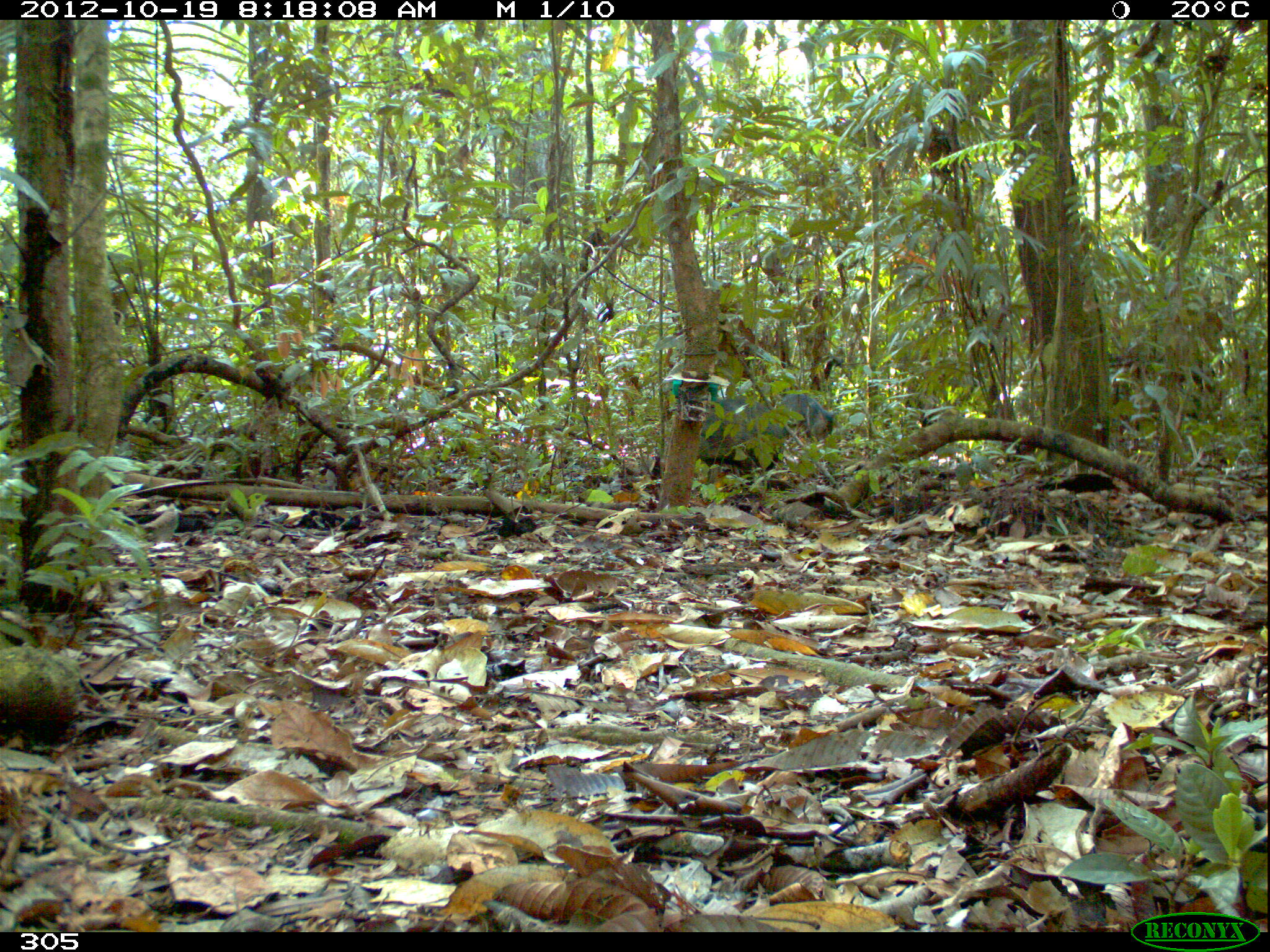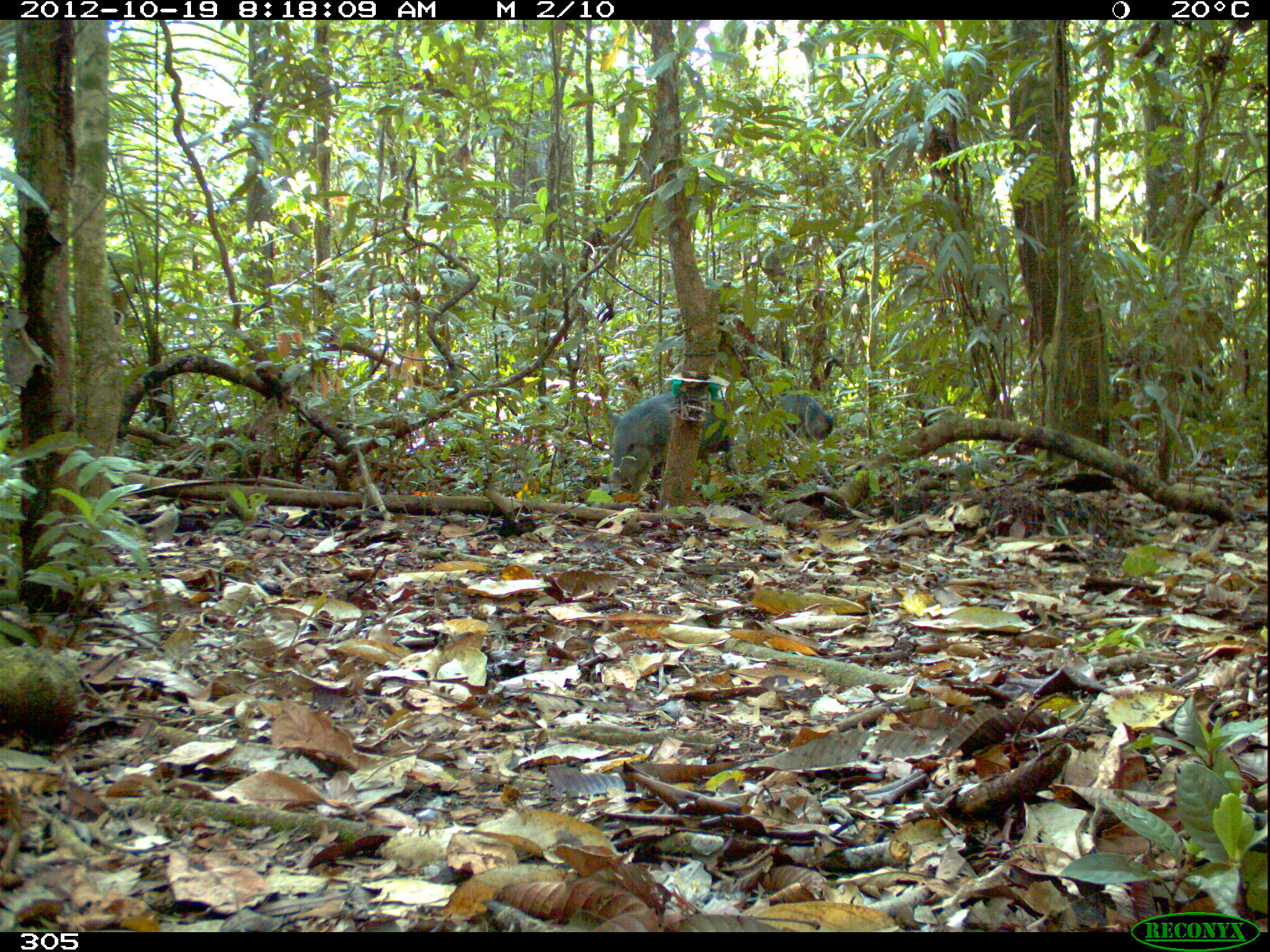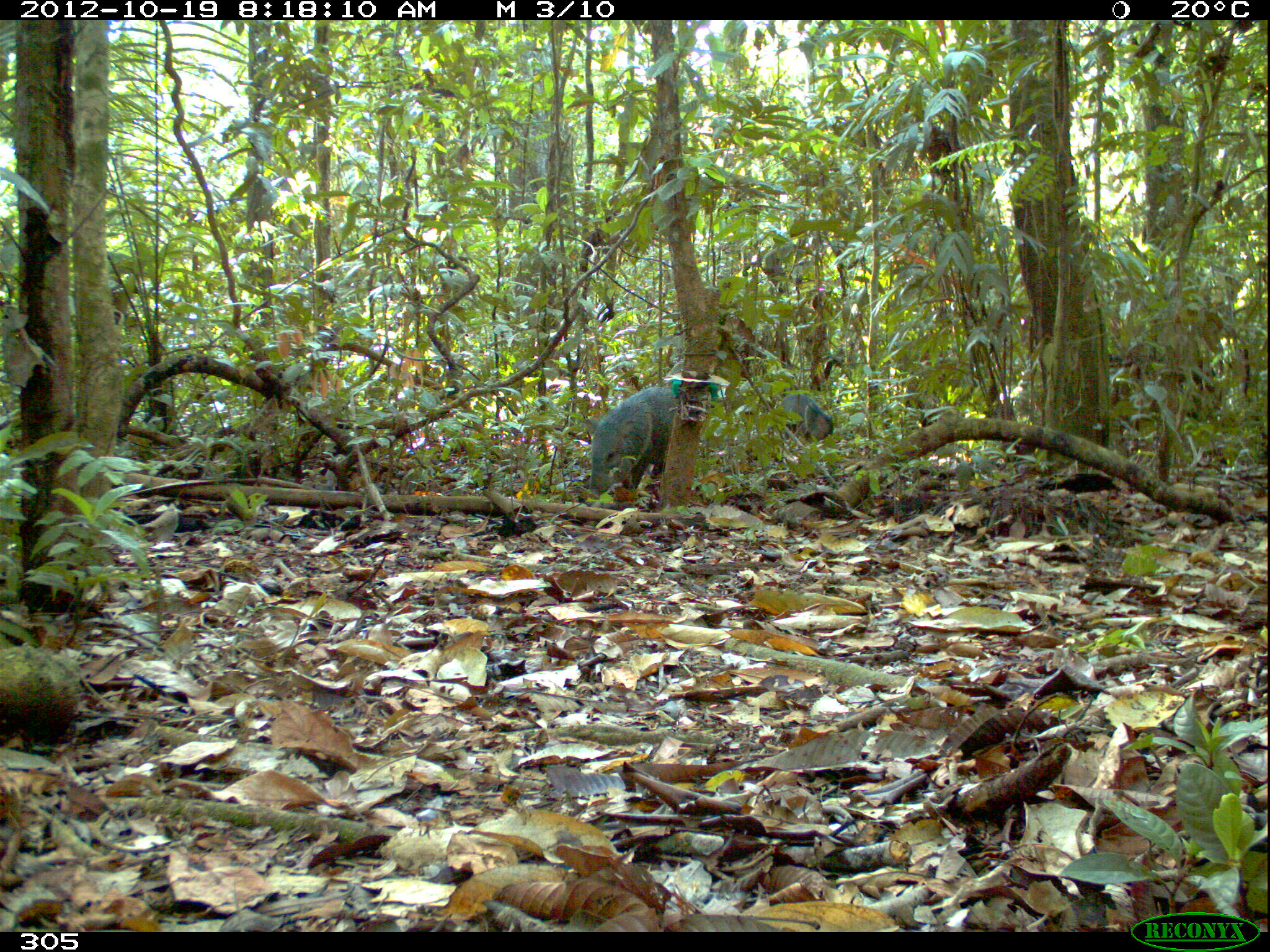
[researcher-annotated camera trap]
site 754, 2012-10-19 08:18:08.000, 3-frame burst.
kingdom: Animalia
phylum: Chordata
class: Mammalia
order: Artiodactyla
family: Tayassuidae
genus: Pecari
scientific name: Pecari tajacu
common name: collared peccary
Pecari tajacu (collared peccary).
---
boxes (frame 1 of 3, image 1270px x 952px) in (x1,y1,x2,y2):
pecari tajacu: (678,393,838,476)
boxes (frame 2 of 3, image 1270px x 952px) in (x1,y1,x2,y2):
pecari tajacu: (606,385,739,496); (738,374,834,442)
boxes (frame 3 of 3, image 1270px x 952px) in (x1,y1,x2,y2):
pecari tajacu: (584,386,740,500); (767,393,834,445)